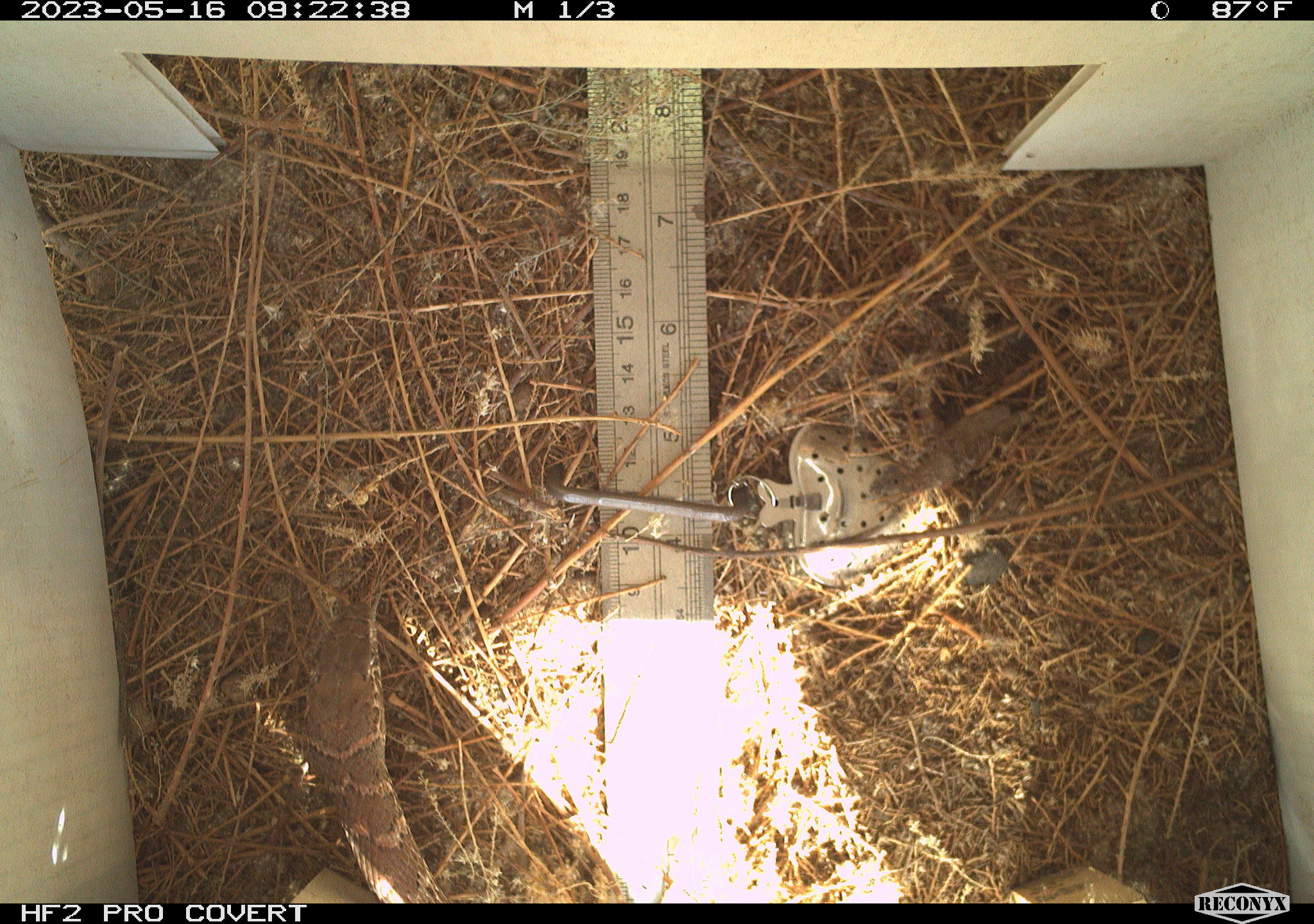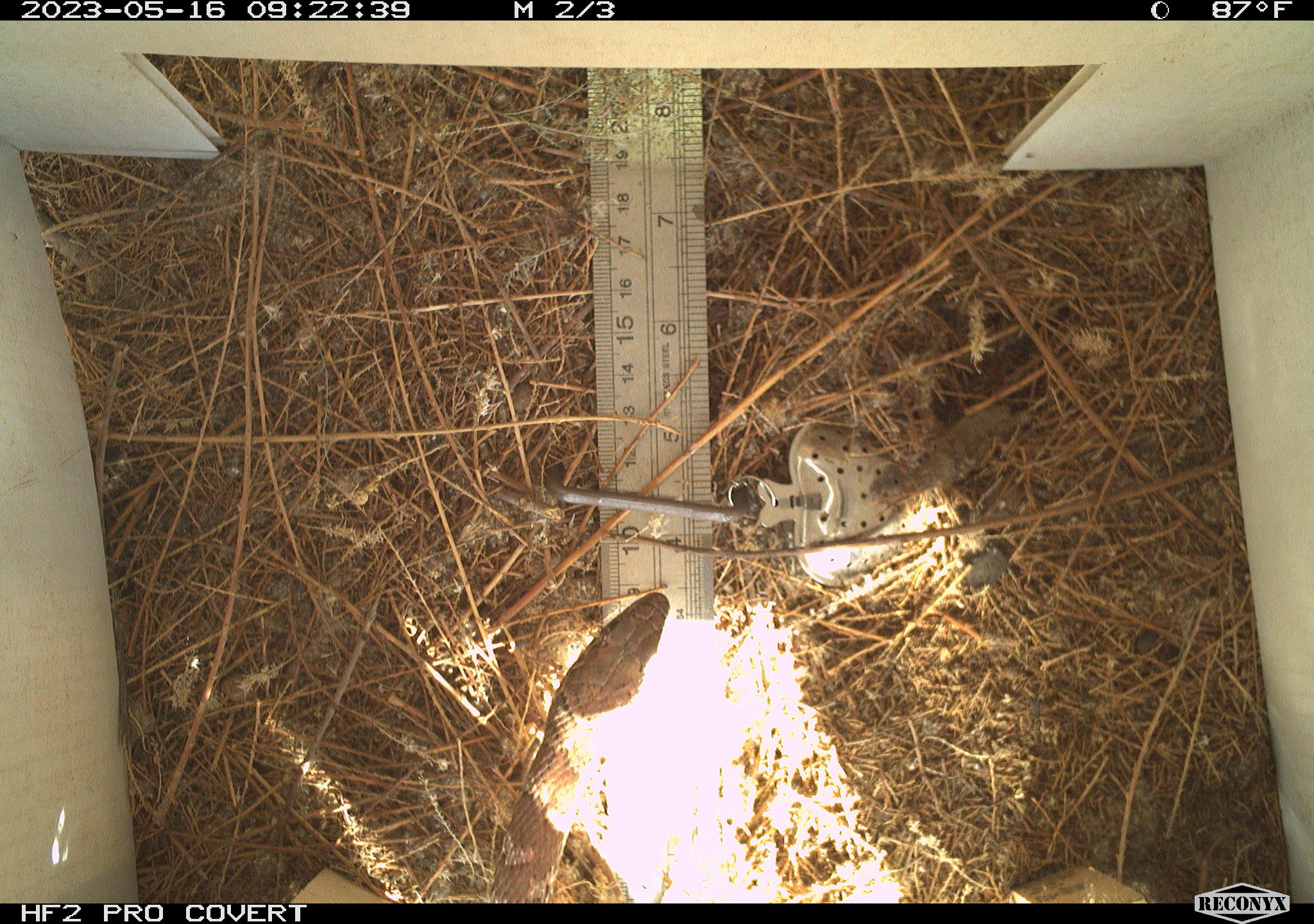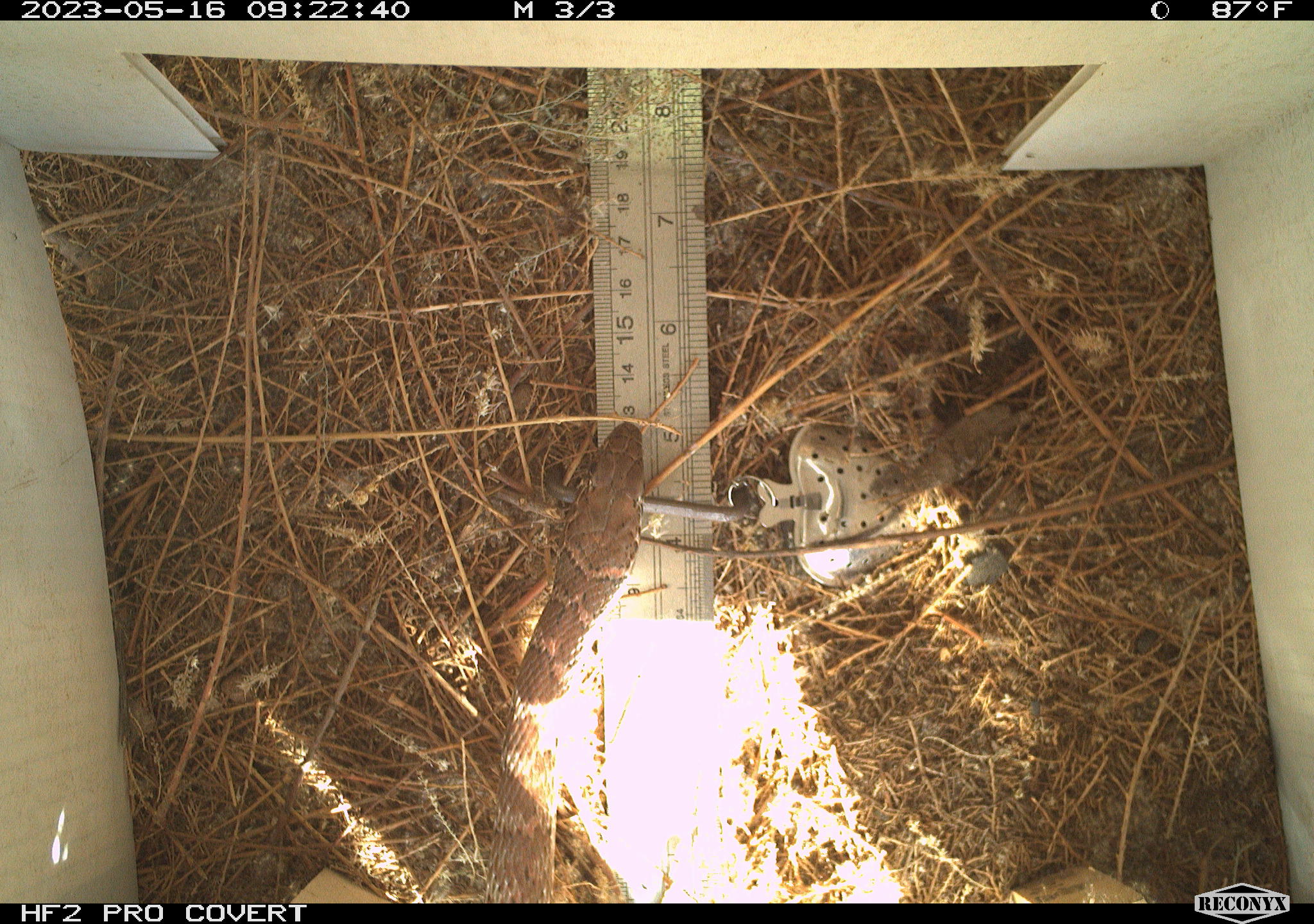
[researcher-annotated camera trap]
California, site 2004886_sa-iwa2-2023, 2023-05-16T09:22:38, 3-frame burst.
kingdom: Animalia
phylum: Chordata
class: Reptilia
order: Squamata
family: Colubridae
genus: Masticophis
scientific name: Masticophis flagellum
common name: coachwhip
Coachwhip (Masticophis flagellum).